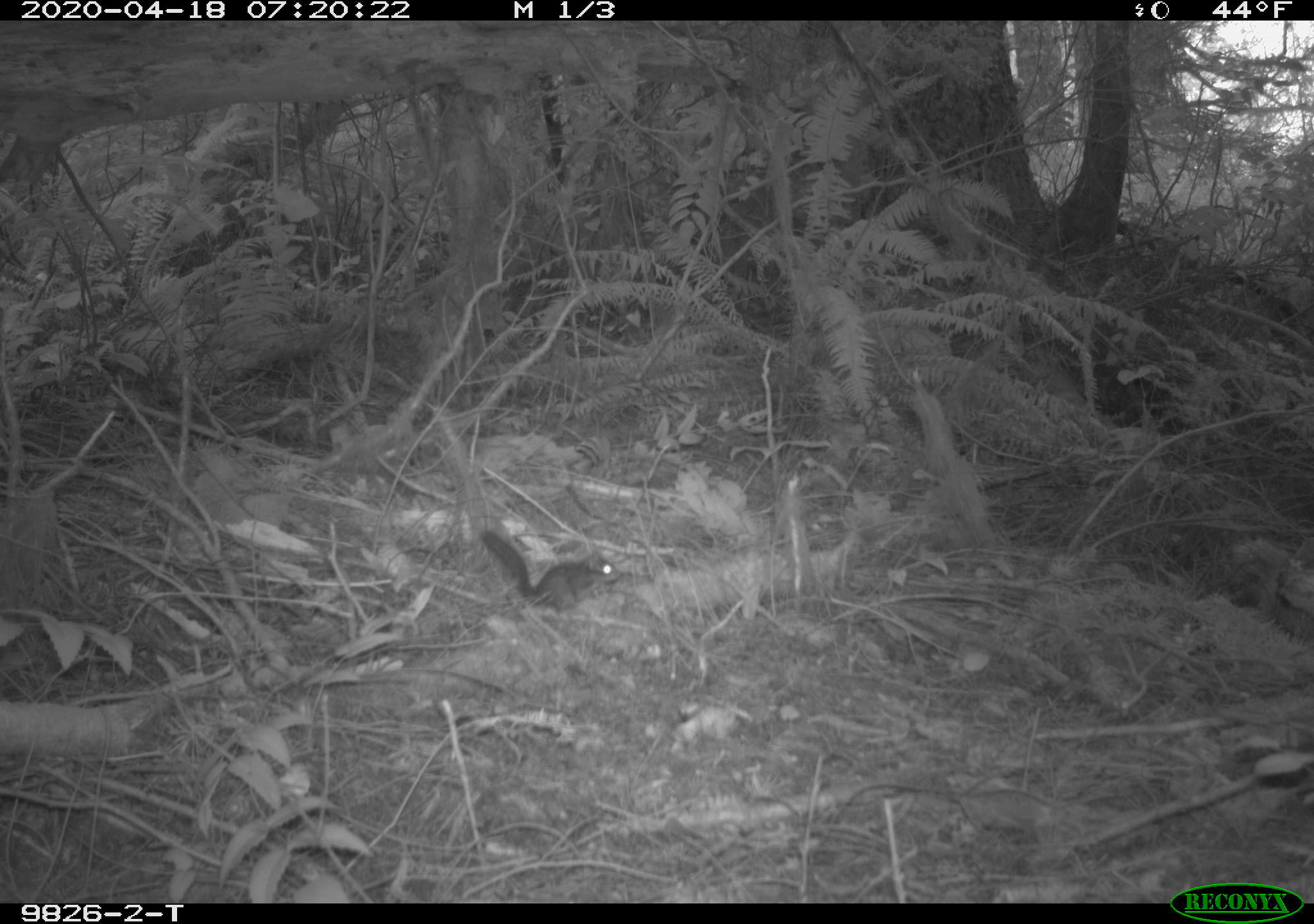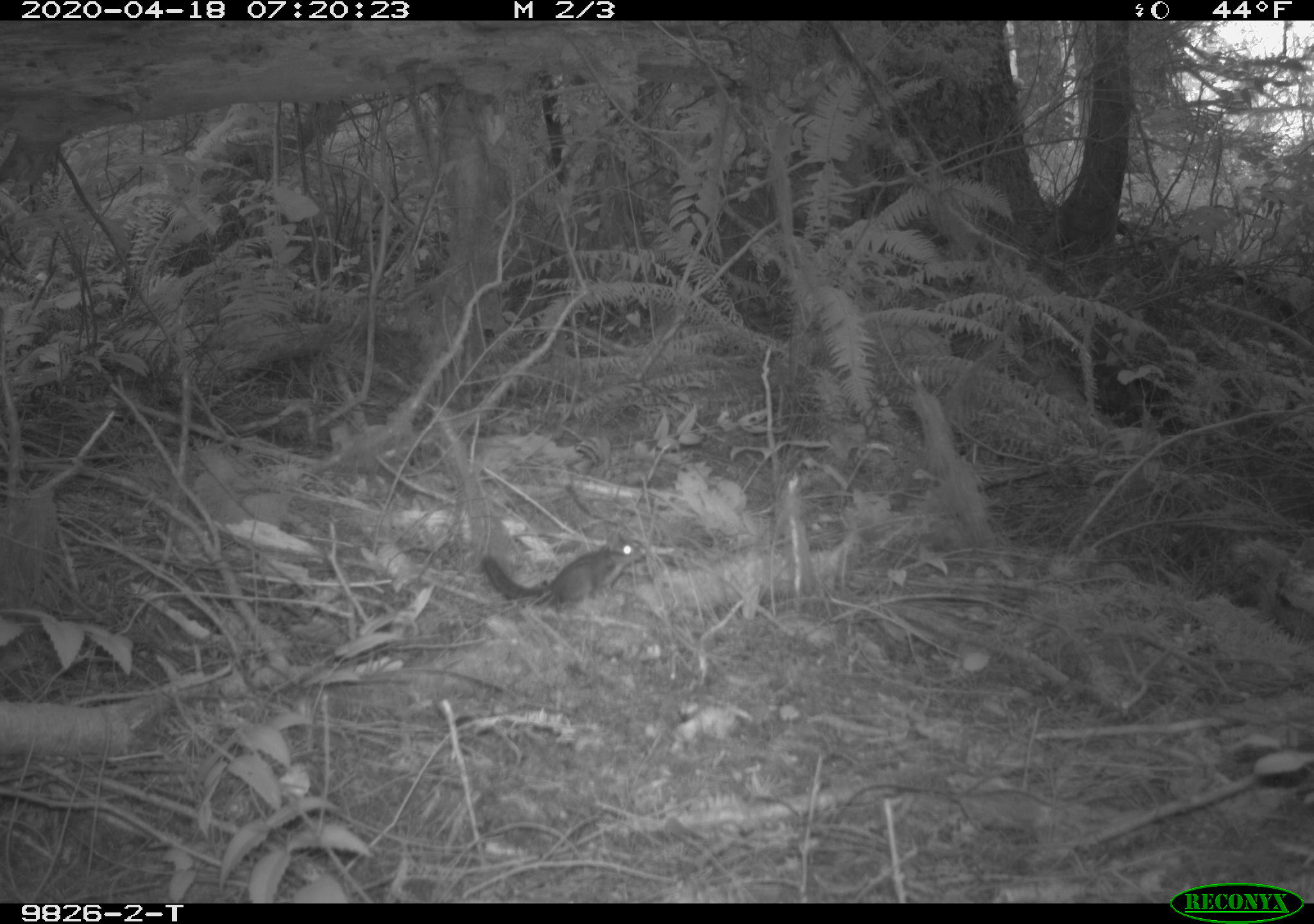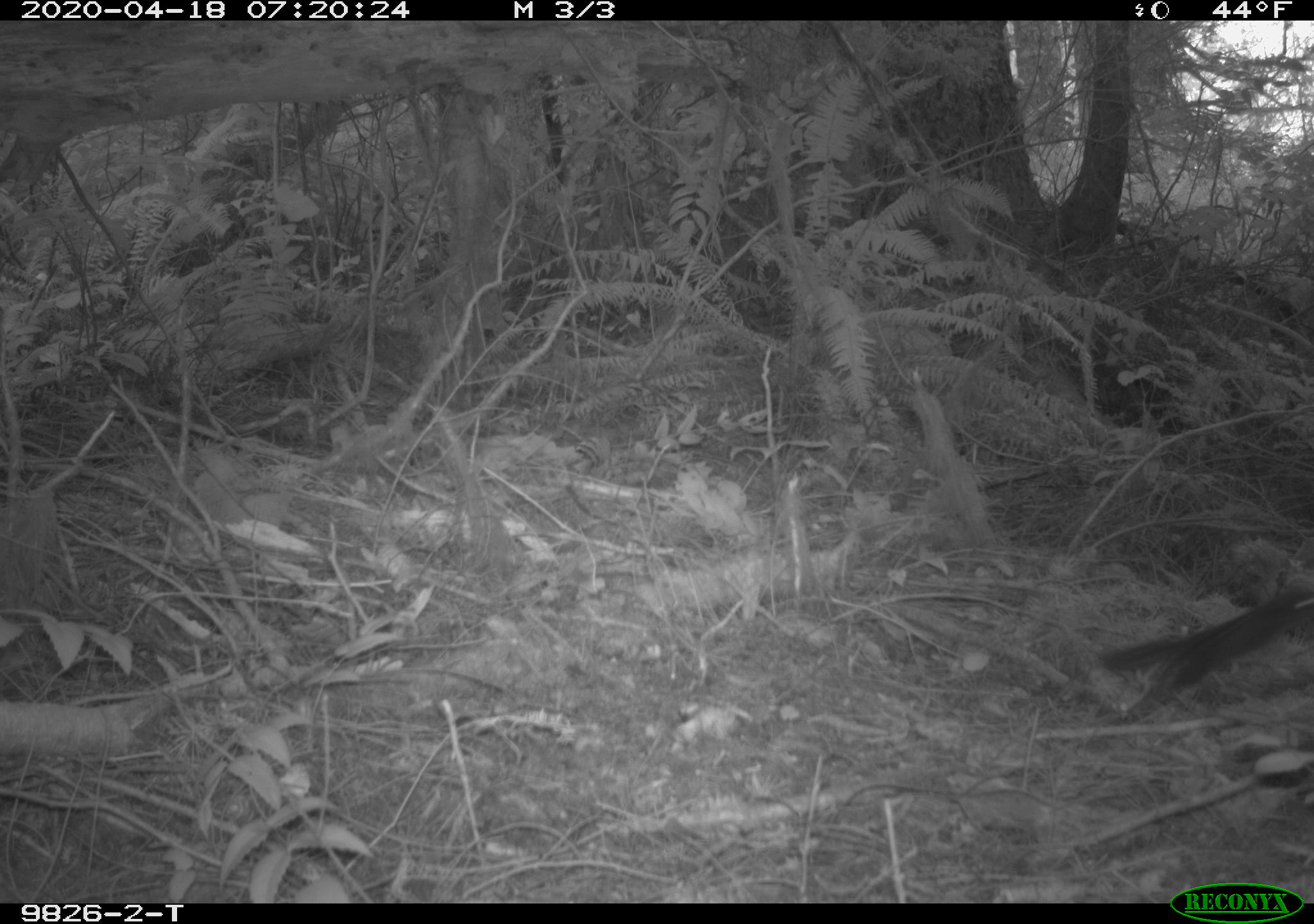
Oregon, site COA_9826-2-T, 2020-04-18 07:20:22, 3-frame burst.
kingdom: Animalia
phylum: Chordata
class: Mammalia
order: Rodentia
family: Sciuridae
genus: Tamiasciurus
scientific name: Tamiasciurus douglasii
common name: douglas squirrel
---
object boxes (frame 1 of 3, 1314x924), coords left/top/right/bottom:
douglas squirrel: 478/530/626/609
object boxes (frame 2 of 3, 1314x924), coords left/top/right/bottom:
douglas squirrel: 477/535/642/611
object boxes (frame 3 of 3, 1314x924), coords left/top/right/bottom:
douglas squirrel: 1095/594/1313/723